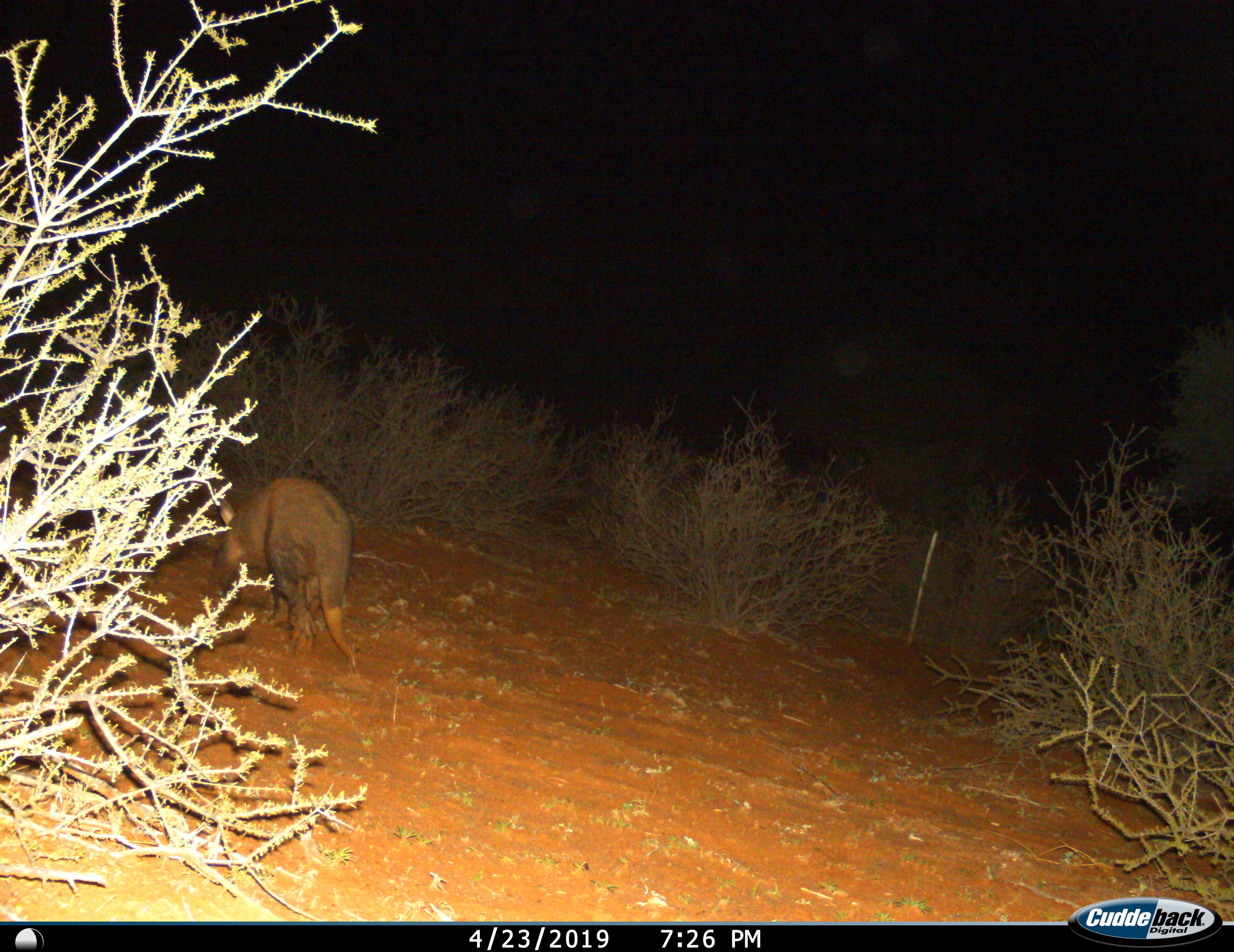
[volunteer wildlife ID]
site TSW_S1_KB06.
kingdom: Animalia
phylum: Chordata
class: Mammalia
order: Tubulidentata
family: Orycteropodidae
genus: Orycteropus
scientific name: Orycteropus afer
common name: aardvark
Aardvark (Orycteropus afer), count 1. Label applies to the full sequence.